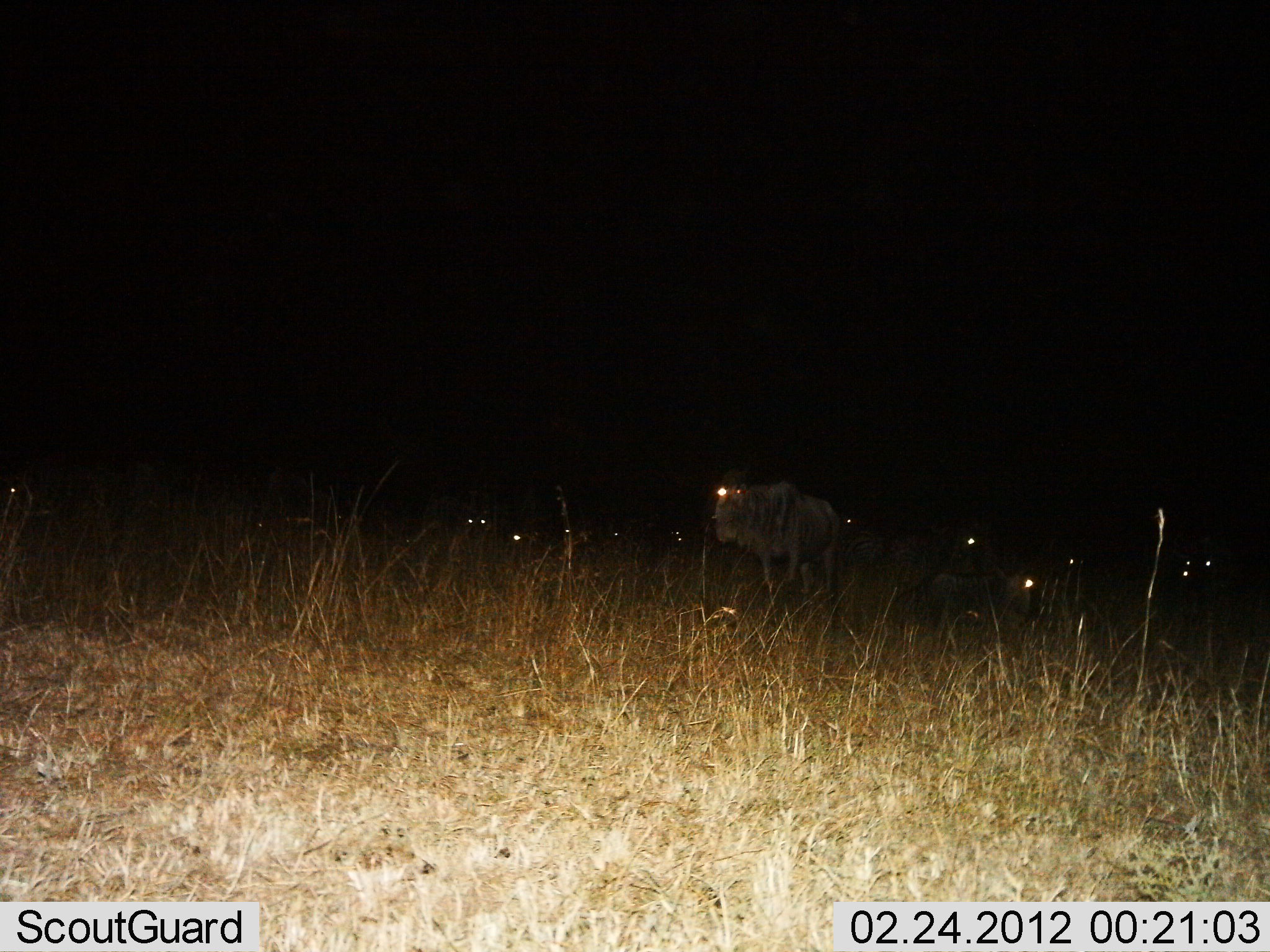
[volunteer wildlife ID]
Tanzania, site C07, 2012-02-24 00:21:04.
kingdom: Animalia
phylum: Chordata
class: Mammalia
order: Artiodactyla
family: Bovidae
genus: Connochaetes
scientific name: Connochaetes taurinus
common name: blue wildebeest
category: wildebeest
Wildebeest (blue wildebeest) (Connochaetes taurinus), count 11-50. Behavior (volunteer vote fractions): standing 75%, resting 62%, moving 8%, interacting 4%. Young present (vote fraction): 4%. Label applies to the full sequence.